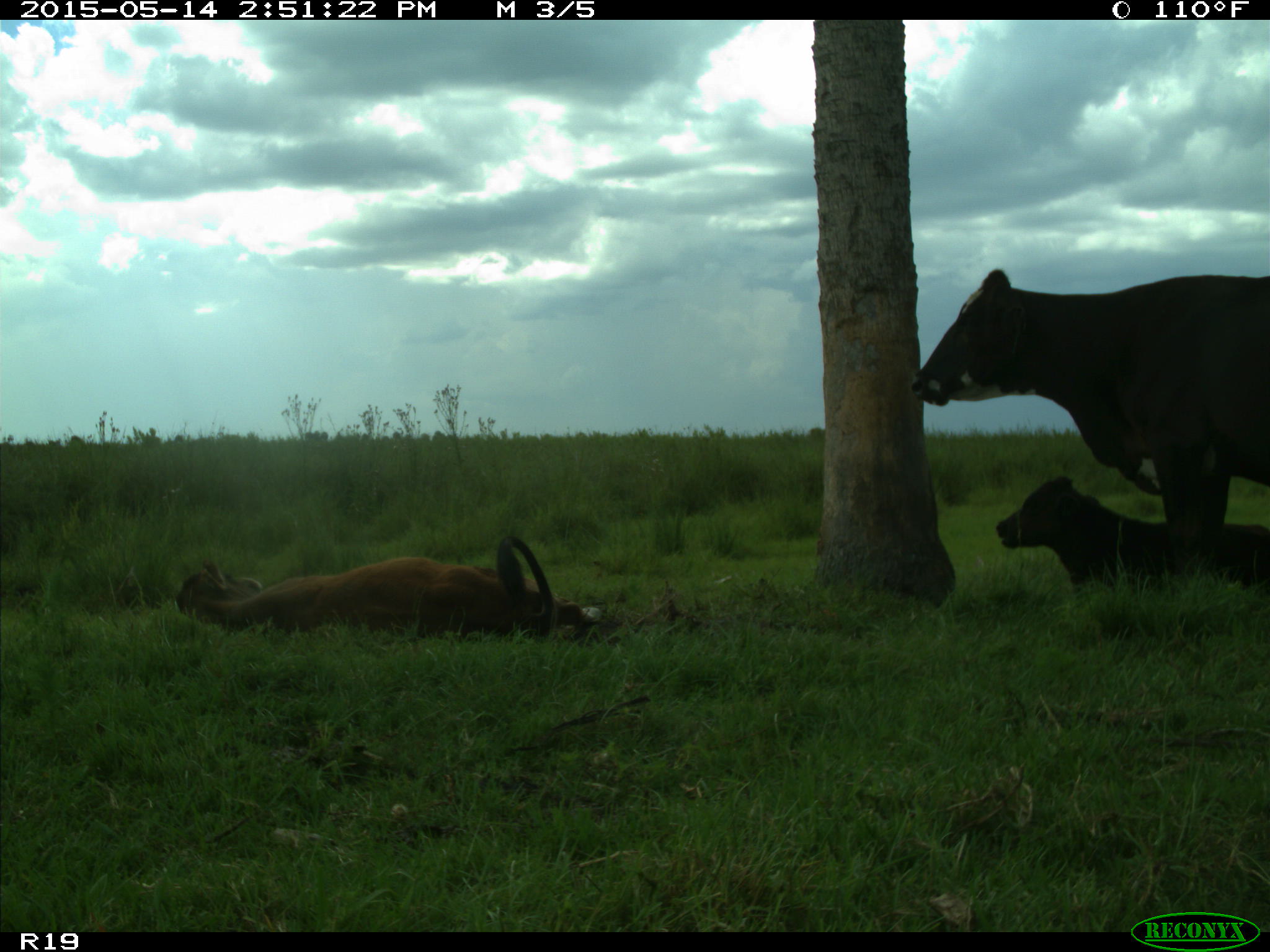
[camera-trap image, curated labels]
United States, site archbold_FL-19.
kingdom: Animalia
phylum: Chordata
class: Mammalia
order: Artiodactyla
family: Bovidae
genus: Bos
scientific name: Bos taurus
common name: domestic cow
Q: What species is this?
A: Bos taurus (domestic cow).